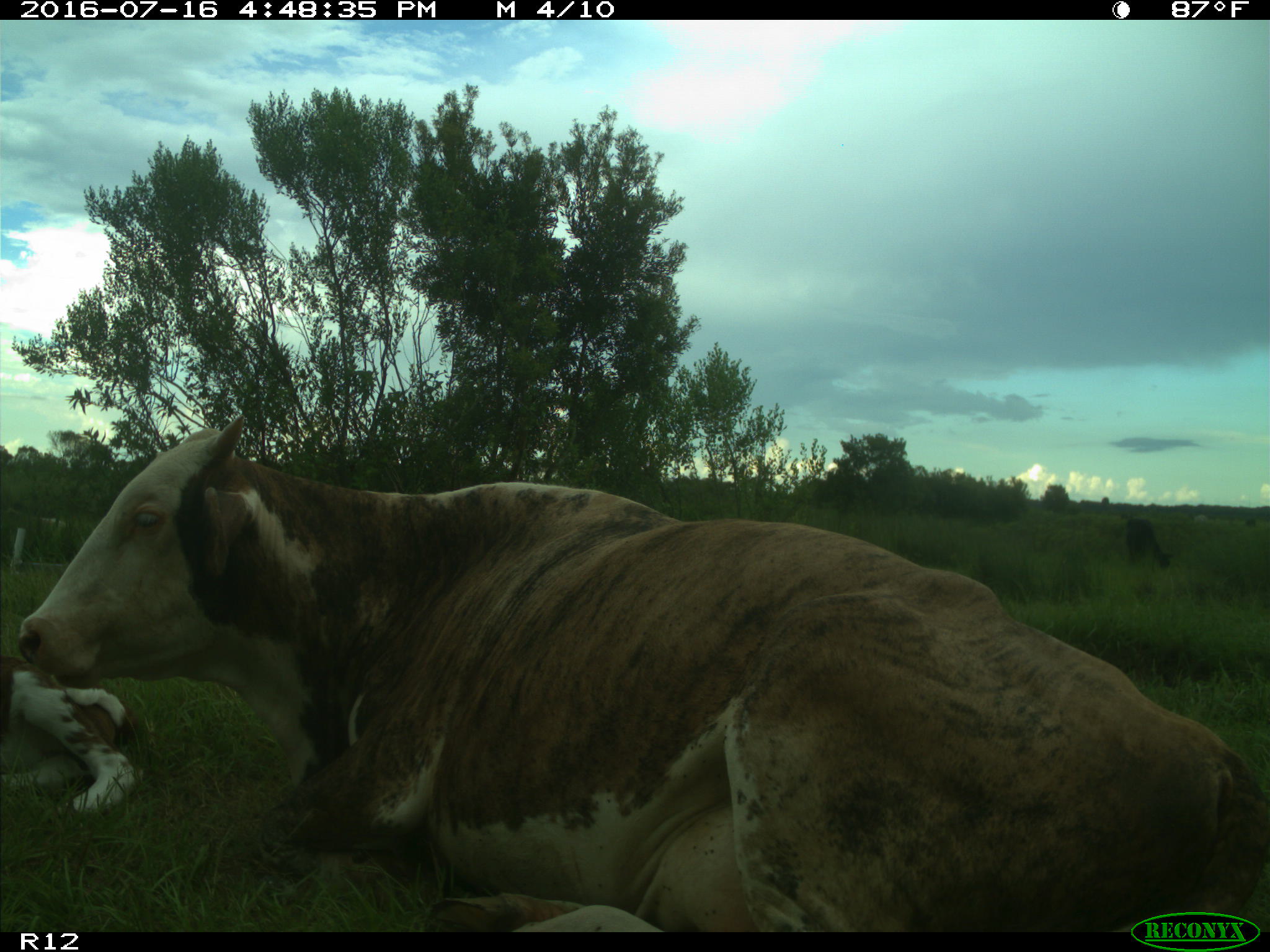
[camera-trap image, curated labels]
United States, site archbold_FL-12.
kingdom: Animalia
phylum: Chordata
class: Mammalia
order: Artiodactyla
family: Bovidae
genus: Bos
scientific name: Bos taurus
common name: domestic cow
Bos taurus (domestic cow).